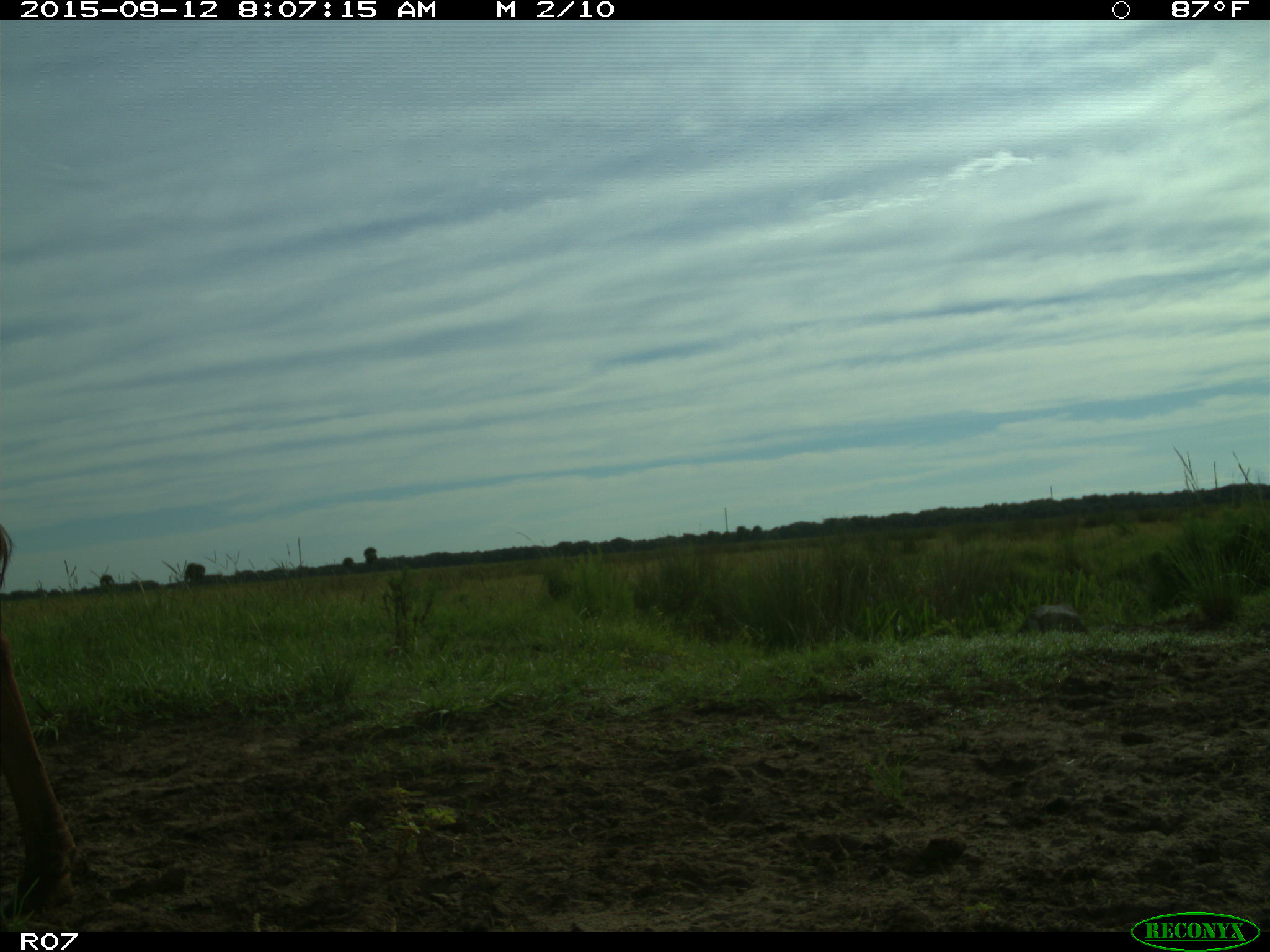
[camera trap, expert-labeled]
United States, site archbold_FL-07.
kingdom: Animalia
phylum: Chordata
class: Mammalia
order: Artiodactyla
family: Bovidae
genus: Bos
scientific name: Bos taurus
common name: domestic cow